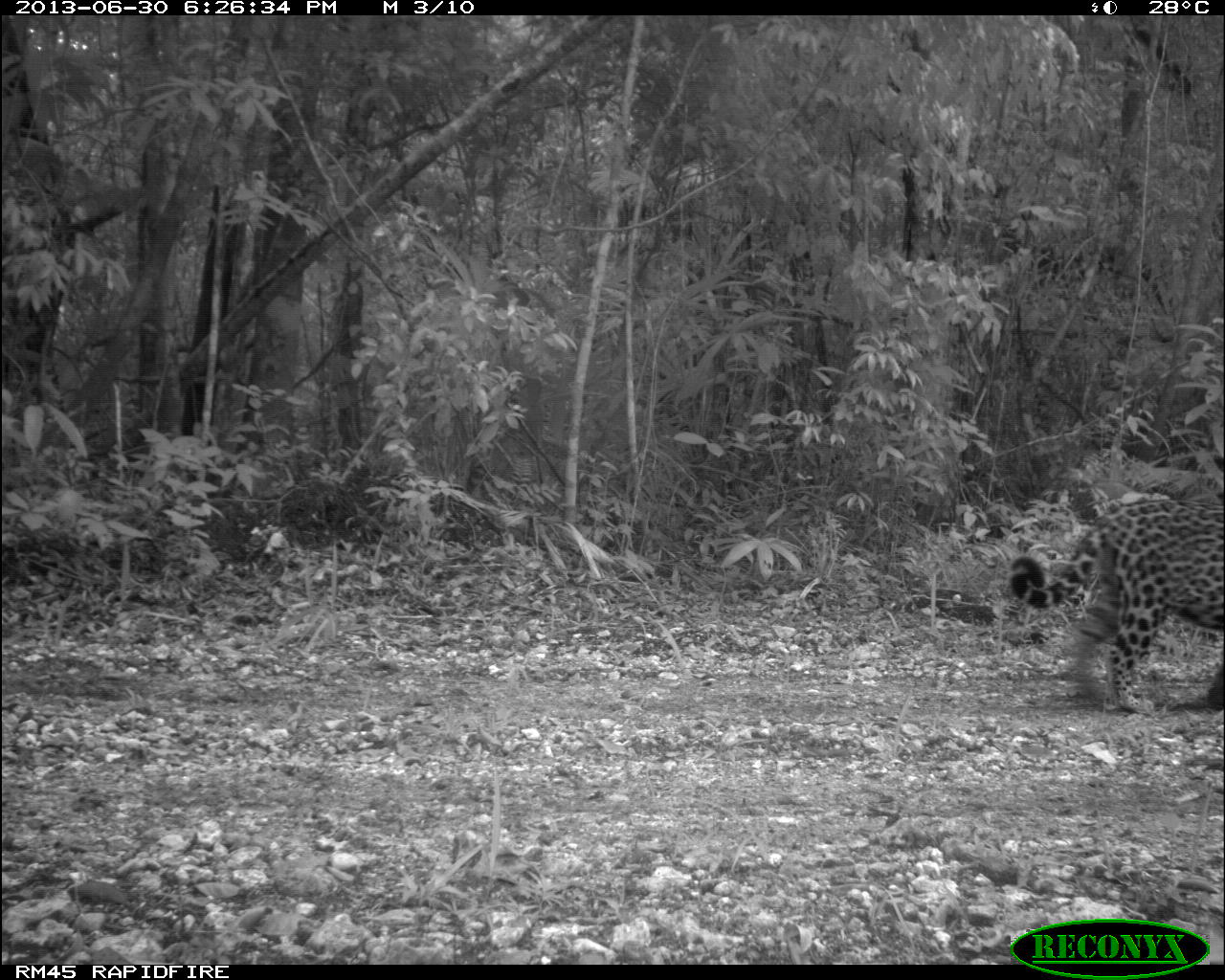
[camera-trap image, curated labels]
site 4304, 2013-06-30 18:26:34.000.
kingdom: Animalia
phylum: Chordata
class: Mammalia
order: Carnivora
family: Felidae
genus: Panthera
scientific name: Panthera onca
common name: jaguar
Panthera onca (jaguar), count 1.